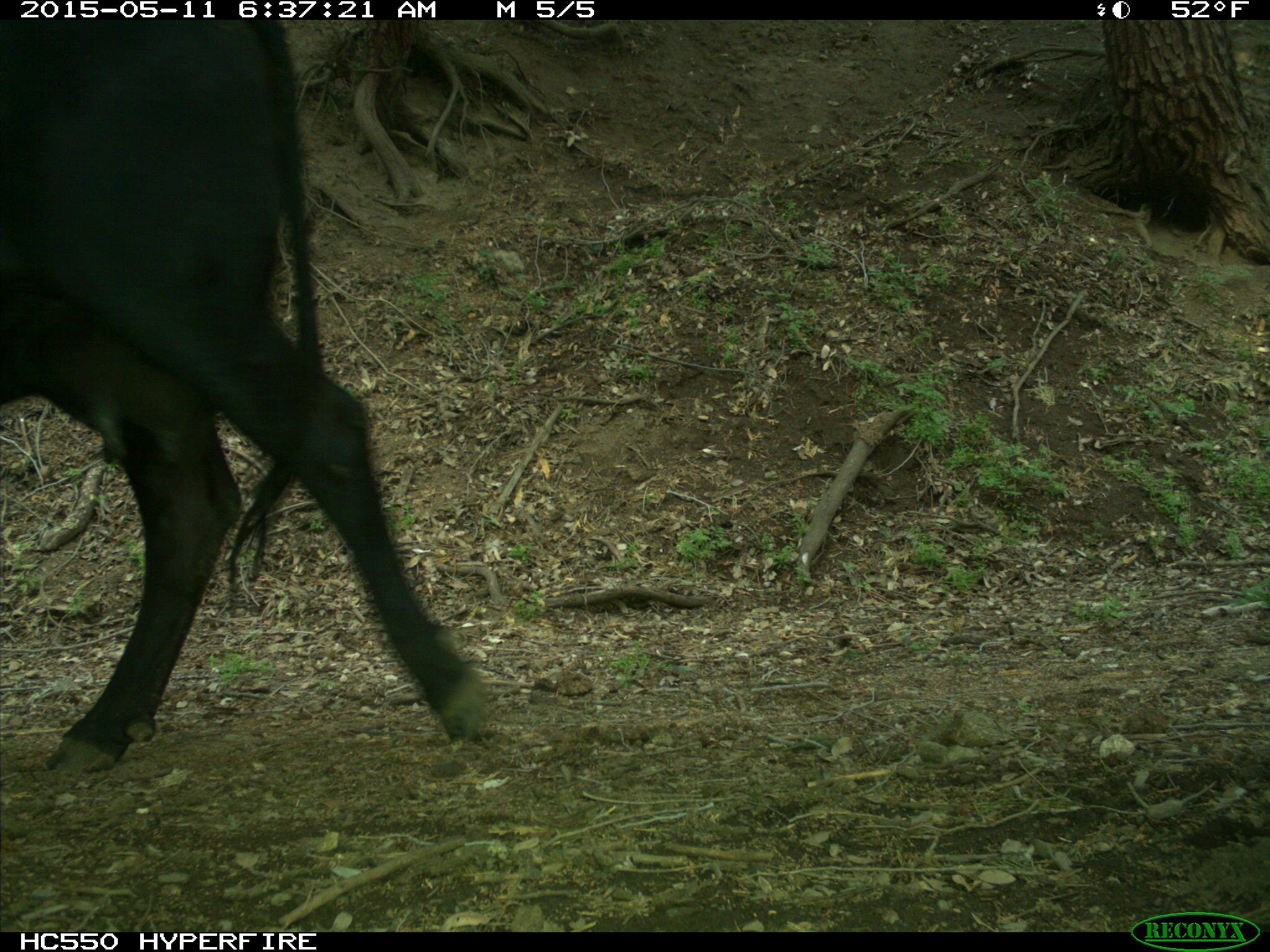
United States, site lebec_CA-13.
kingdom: Animalia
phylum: Chordata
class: Mammalia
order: Artiodactyla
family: Bovidae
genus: Bos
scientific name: Bos taurus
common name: domestic cow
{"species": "Bos taurus (domestic cow)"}